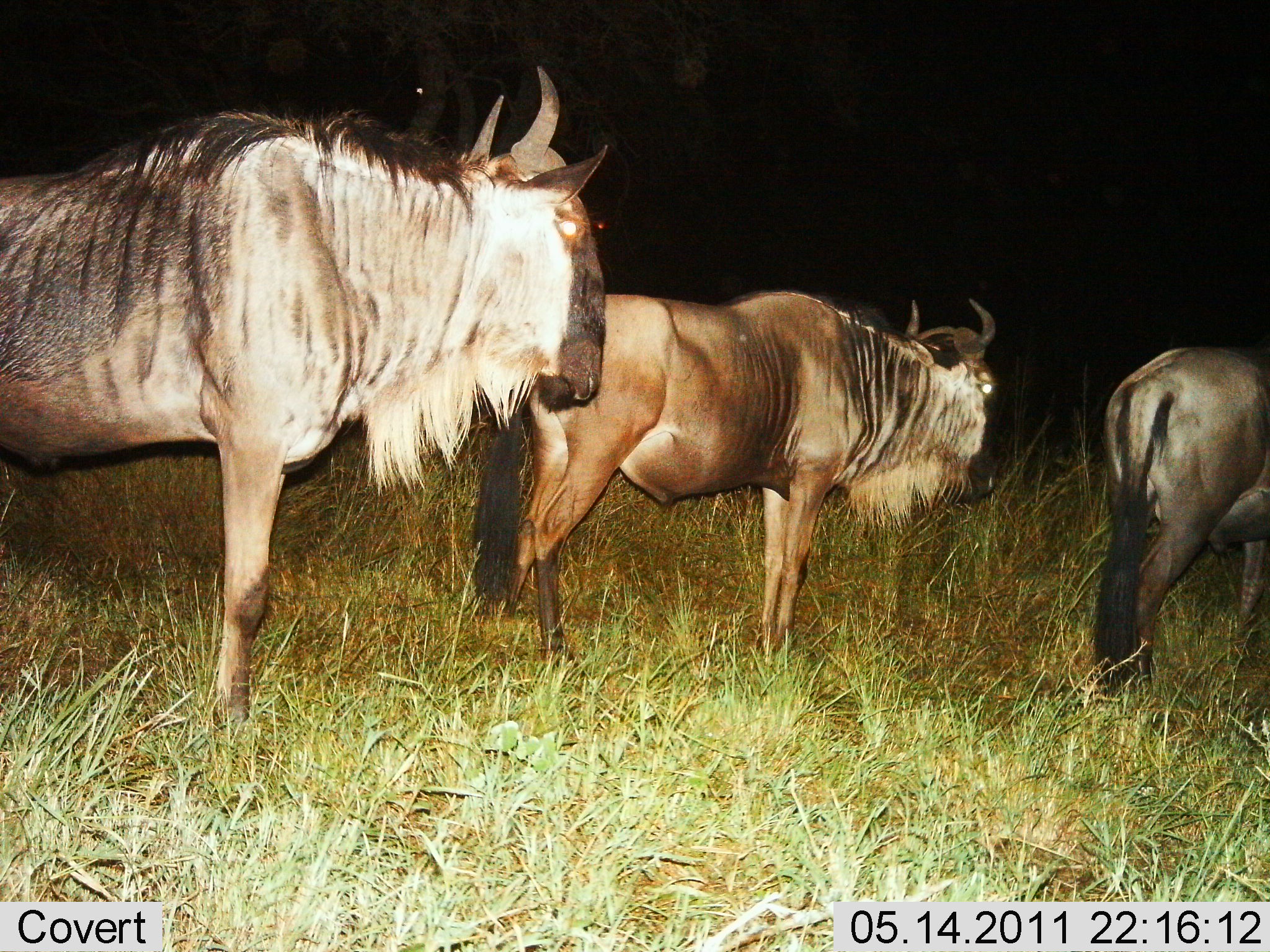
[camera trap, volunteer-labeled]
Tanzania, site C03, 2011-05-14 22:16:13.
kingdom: Animalia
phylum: Chordata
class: Mammalia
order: Artiodactyla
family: Bovidae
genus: Connochaetes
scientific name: Connochaetes taurinus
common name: blue wildebeest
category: wildebeest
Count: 3.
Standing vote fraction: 100%.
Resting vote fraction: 0%.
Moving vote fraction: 0%.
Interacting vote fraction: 0%.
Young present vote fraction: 0%.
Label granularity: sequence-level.